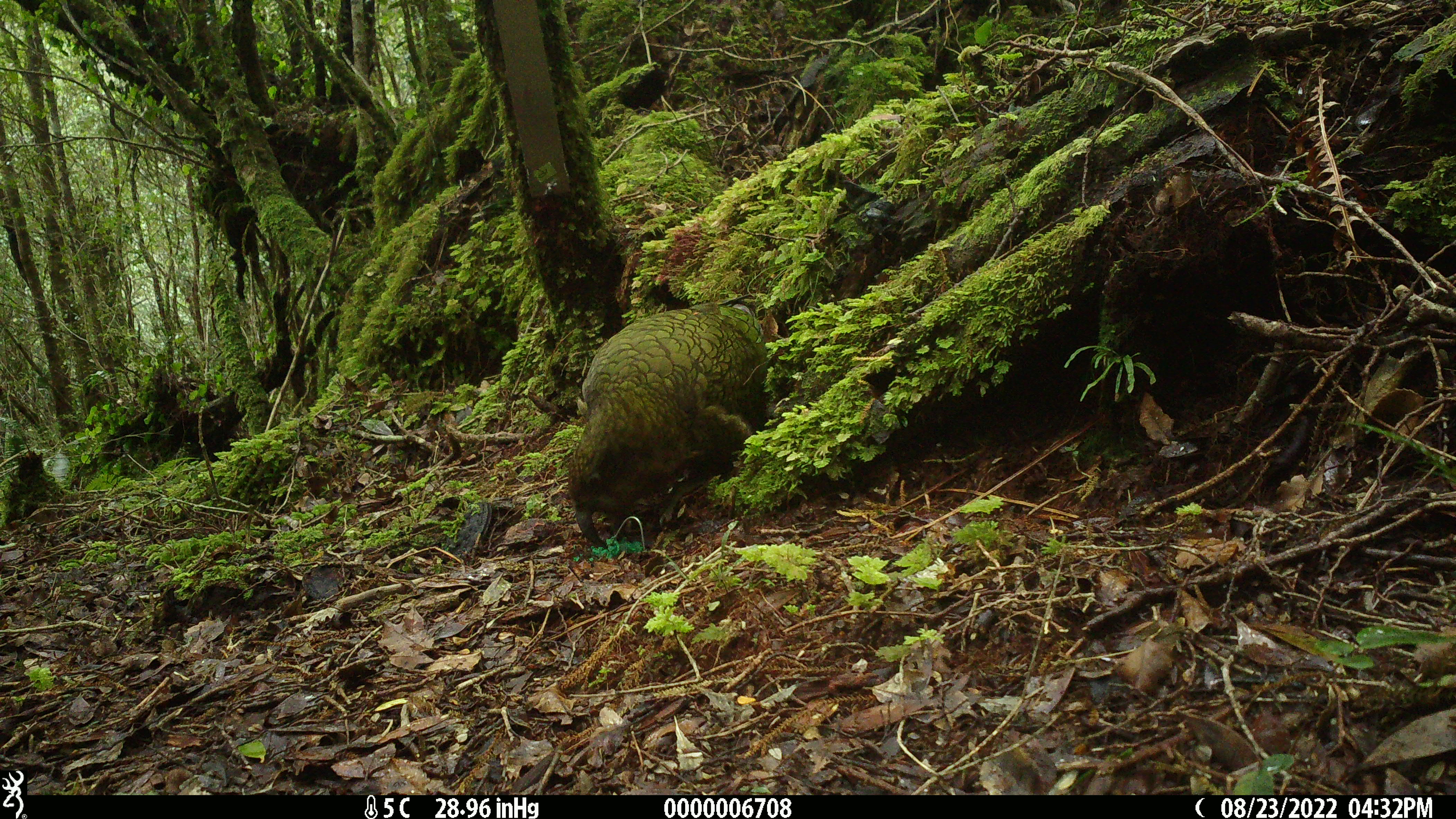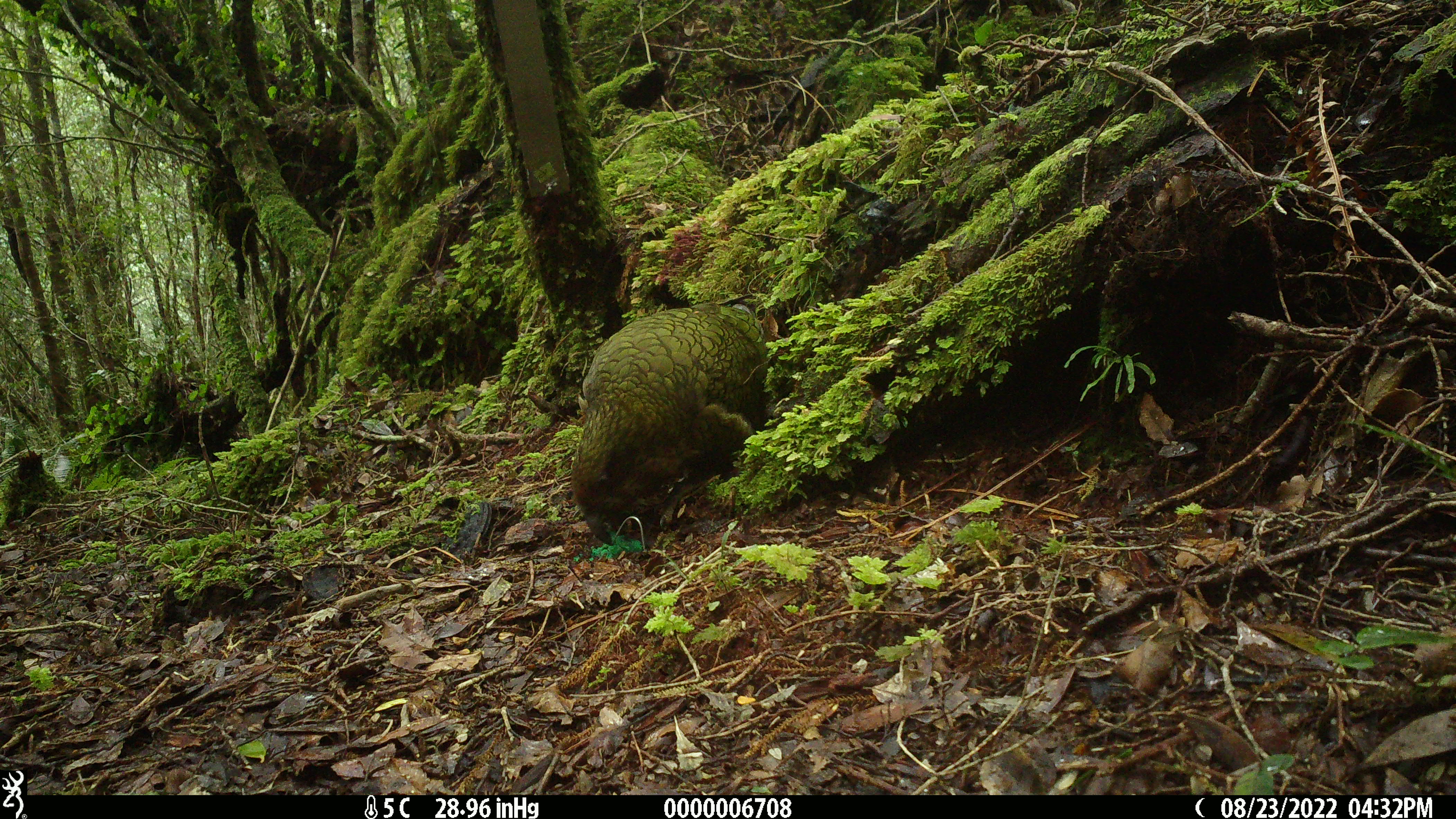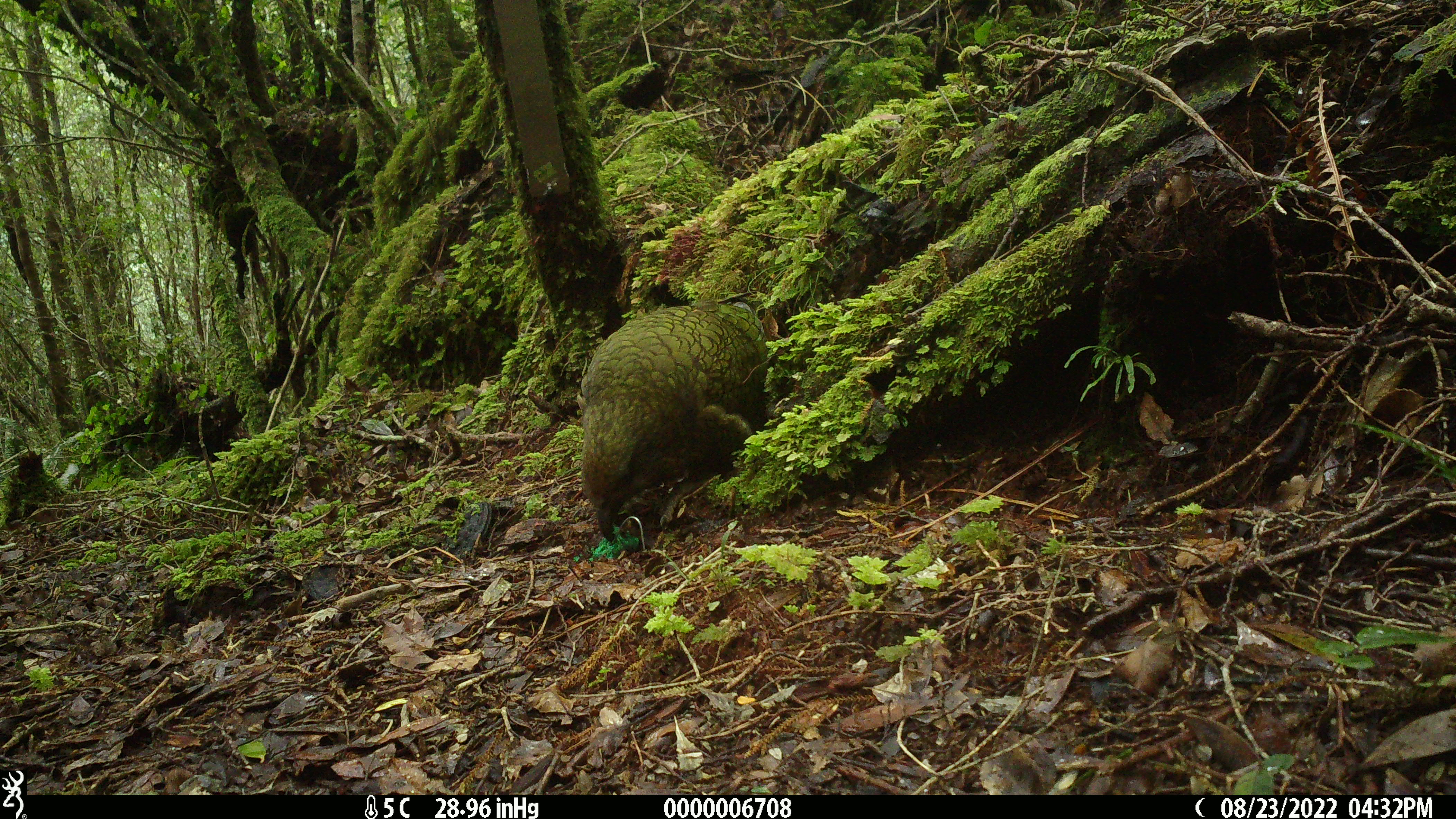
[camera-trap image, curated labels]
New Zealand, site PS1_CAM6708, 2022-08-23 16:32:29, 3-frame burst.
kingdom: Animalia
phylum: Chordata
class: Aves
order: Psittaciformes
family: Strigopidae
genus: Nestor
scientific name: Nestor notabilis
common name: kea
Kea (Nestor notabilis).